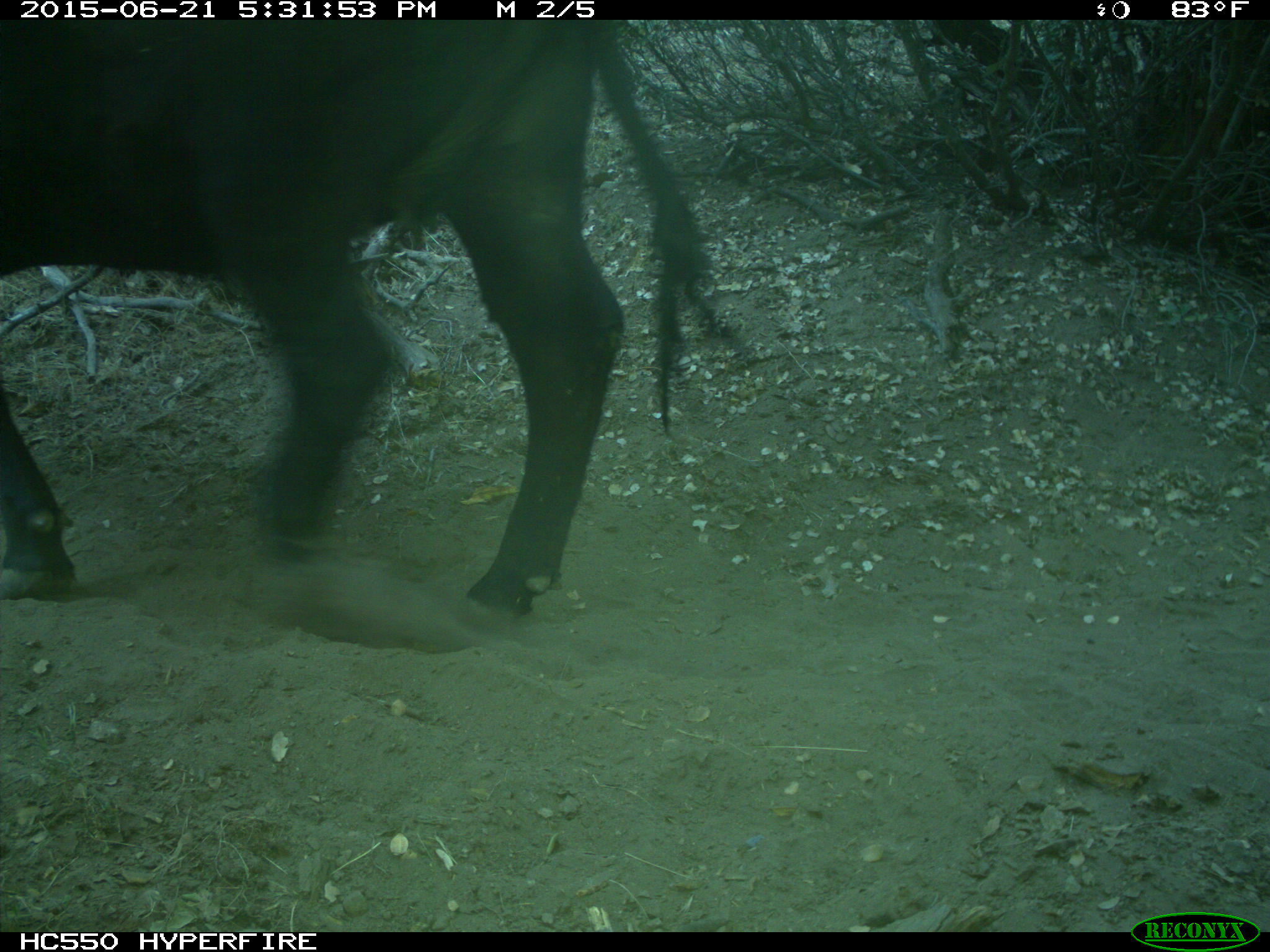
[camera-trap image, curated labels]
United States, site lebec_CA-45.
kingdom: Animalia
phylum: Chordata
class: Mammalia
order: Artiodactyla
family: Bovidae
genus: Bos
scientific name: Bos taurus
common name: domestic cow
Bos taurus (domestic cow).